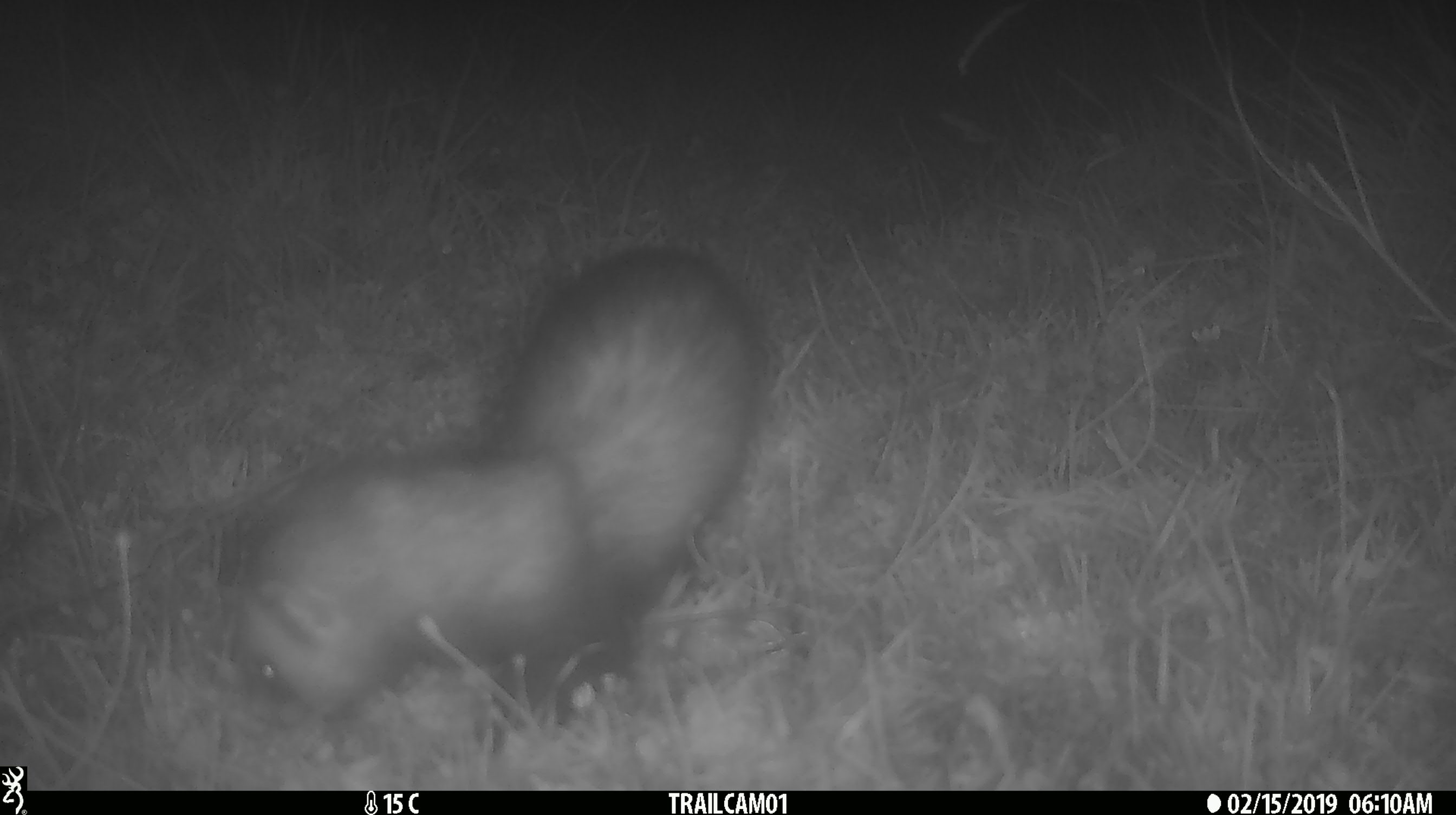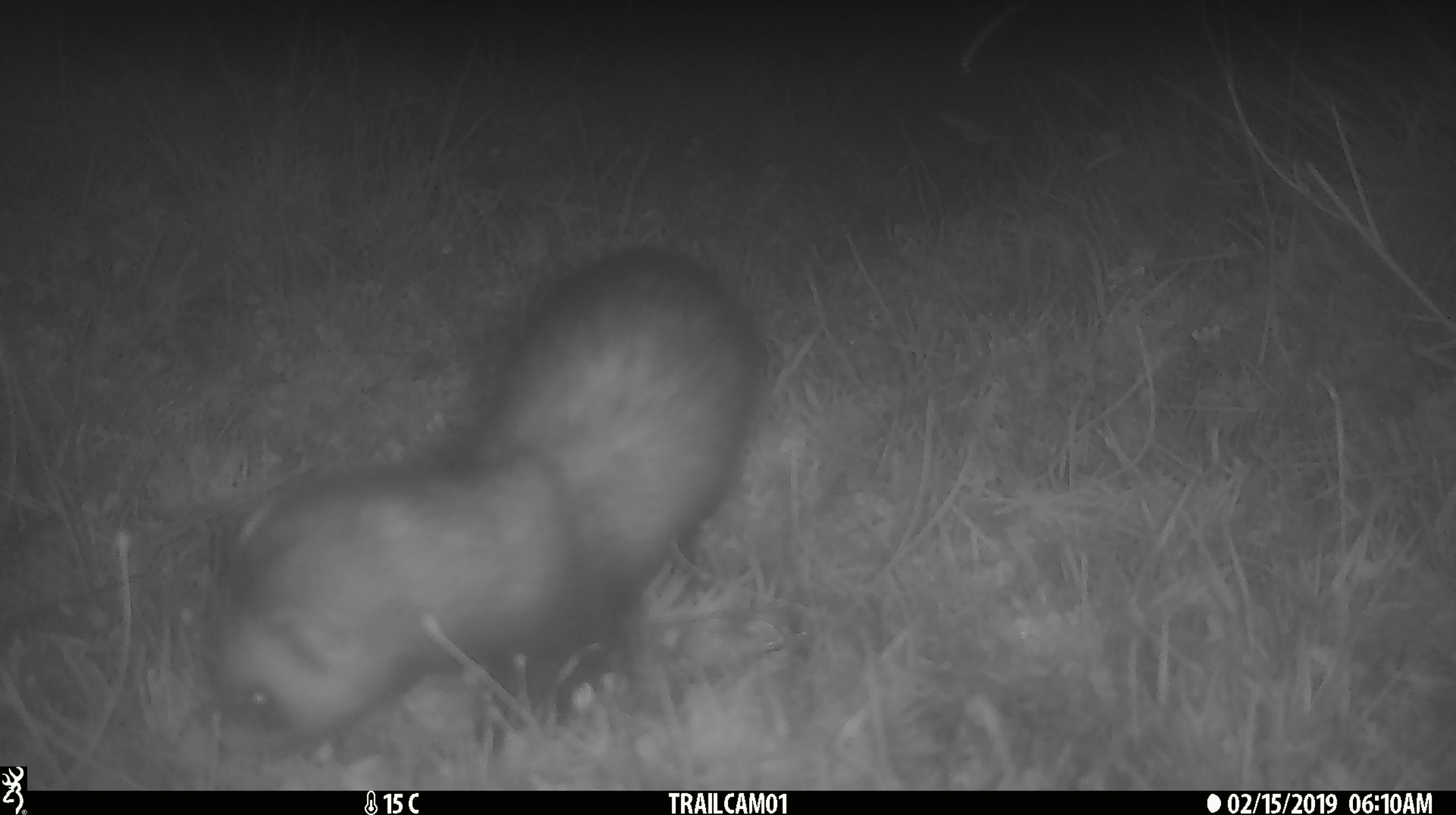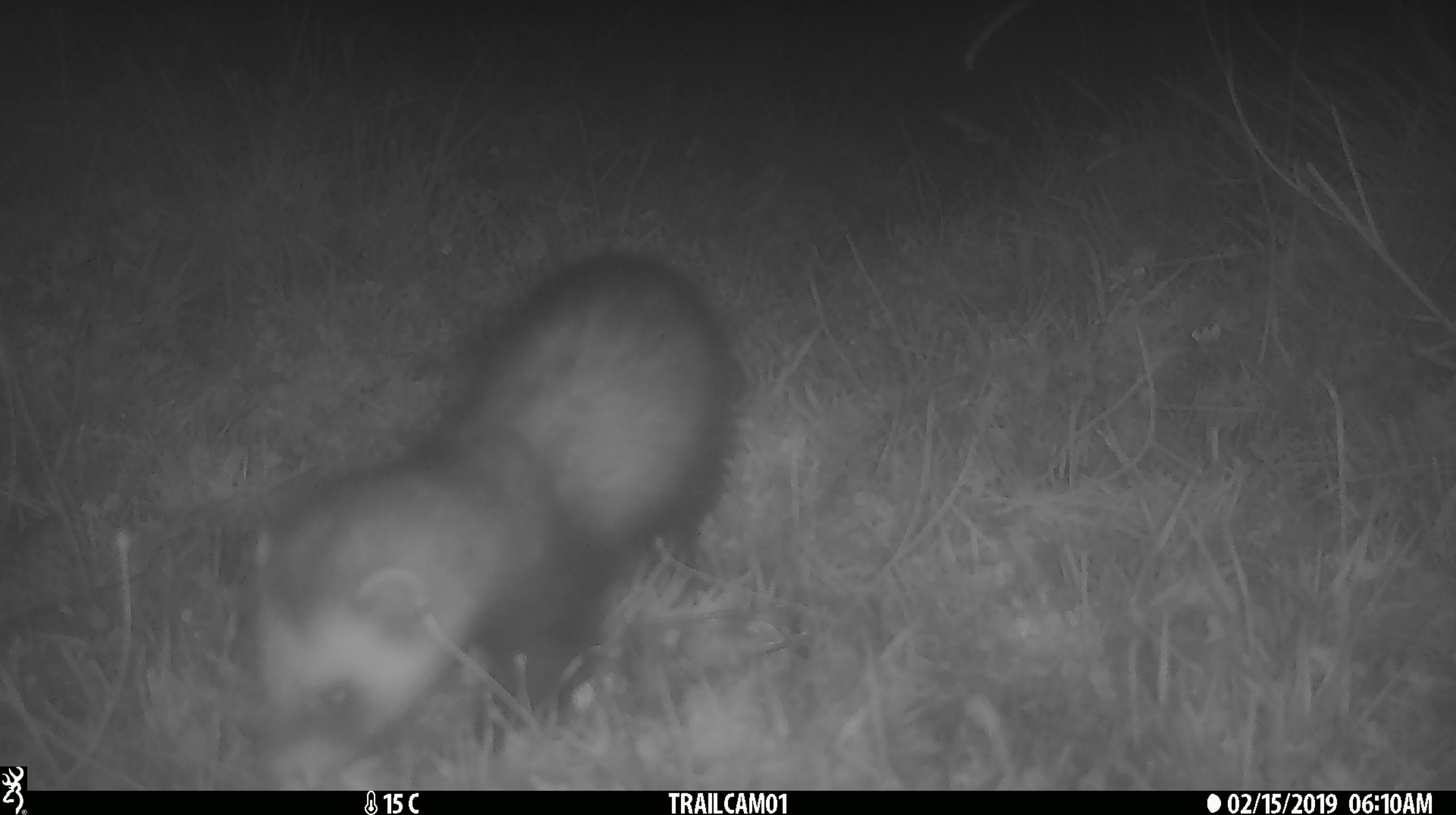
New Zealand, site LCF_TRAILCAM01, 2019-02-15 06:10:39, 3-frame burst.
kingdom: Animalia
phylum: Chordata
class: Mammalia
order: Carnivora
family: Mustelidae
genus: Mustela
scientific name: Mustela furo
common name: ferret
Ferret (Mustela furo).